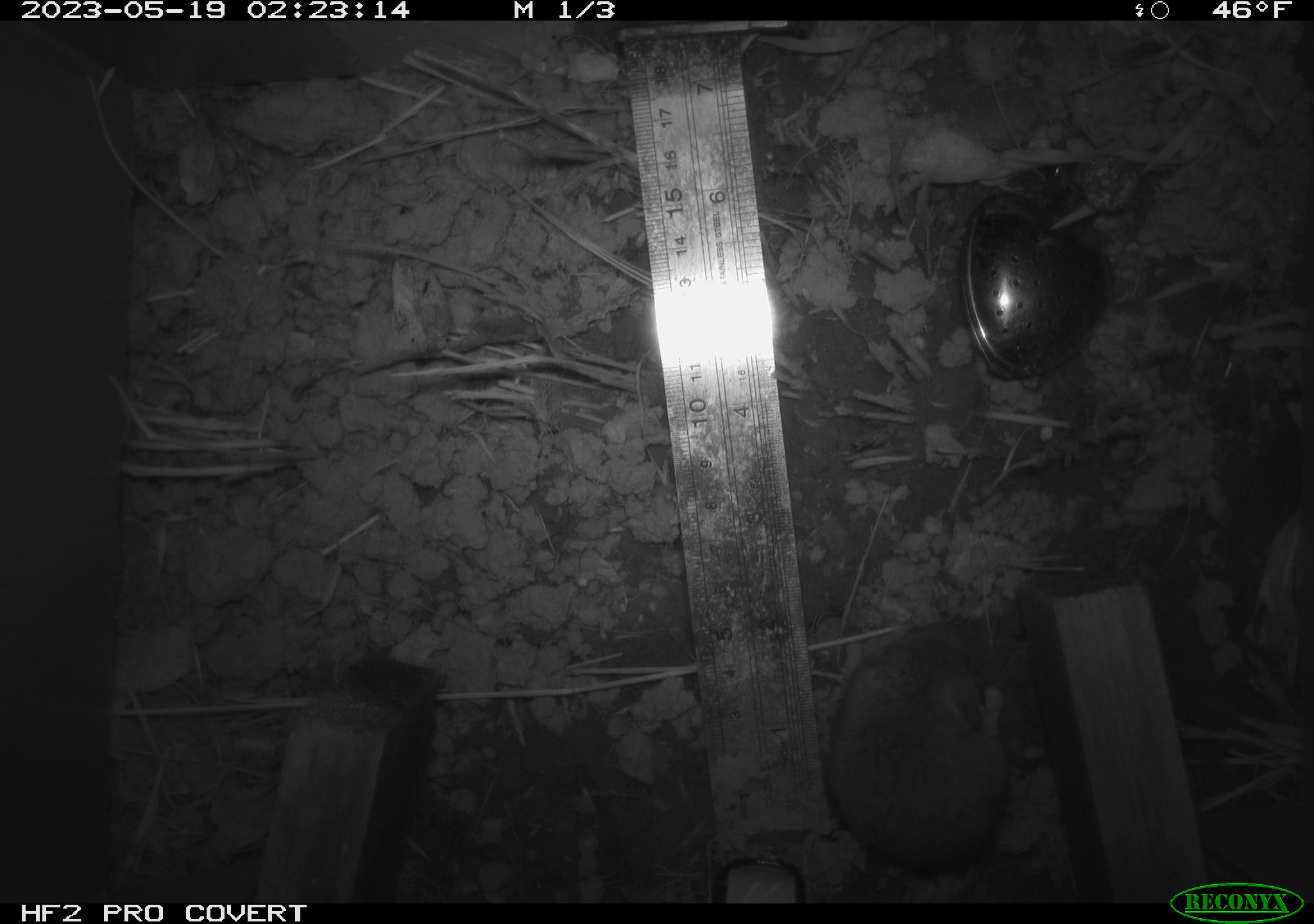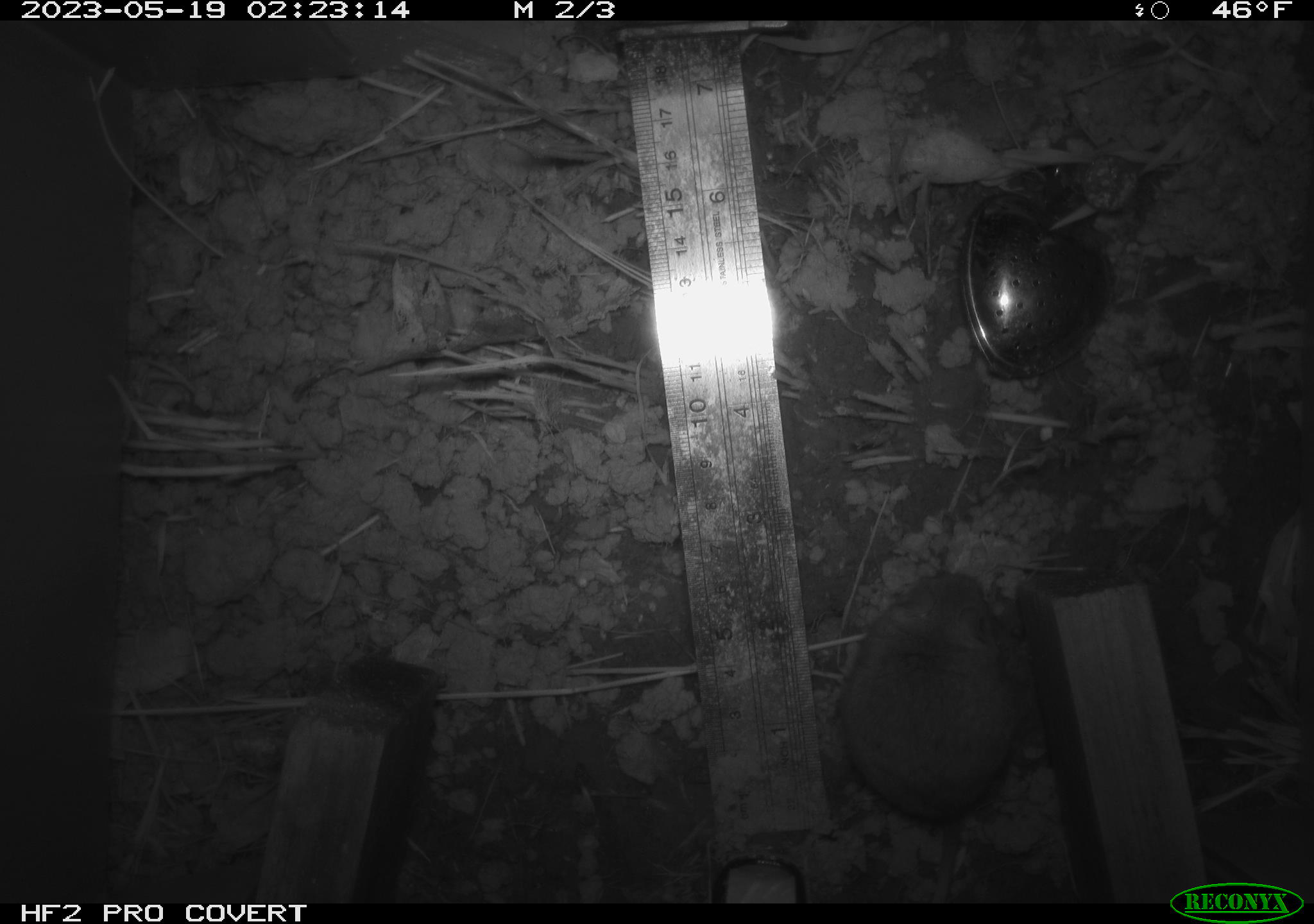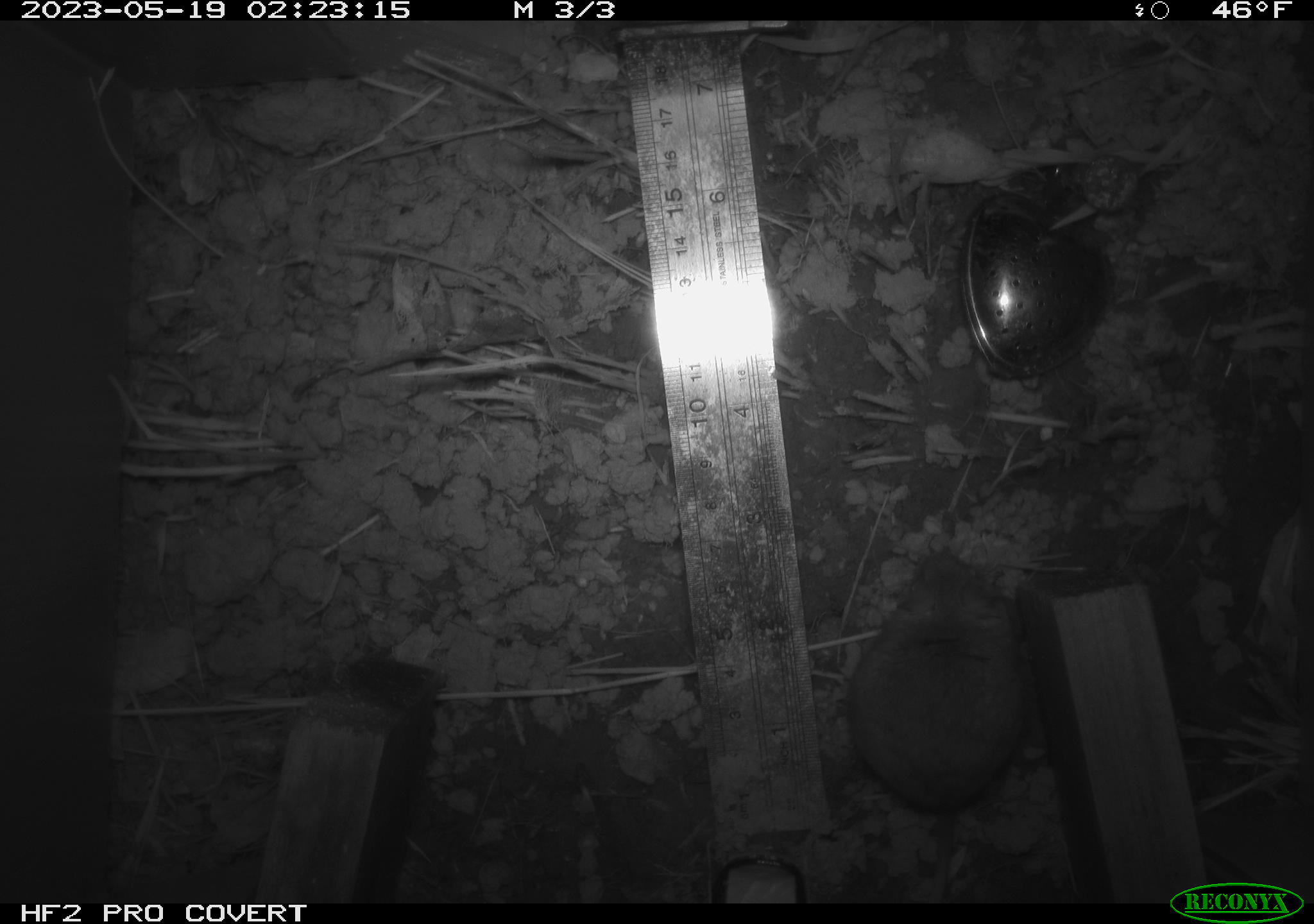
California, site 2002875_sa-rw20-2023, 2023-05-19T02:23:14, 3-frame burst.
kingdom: Animalia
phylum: Chordata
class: Mammalia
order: Rodentia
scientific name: Rodentia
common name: mouse species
Mouse species (Rodentia).